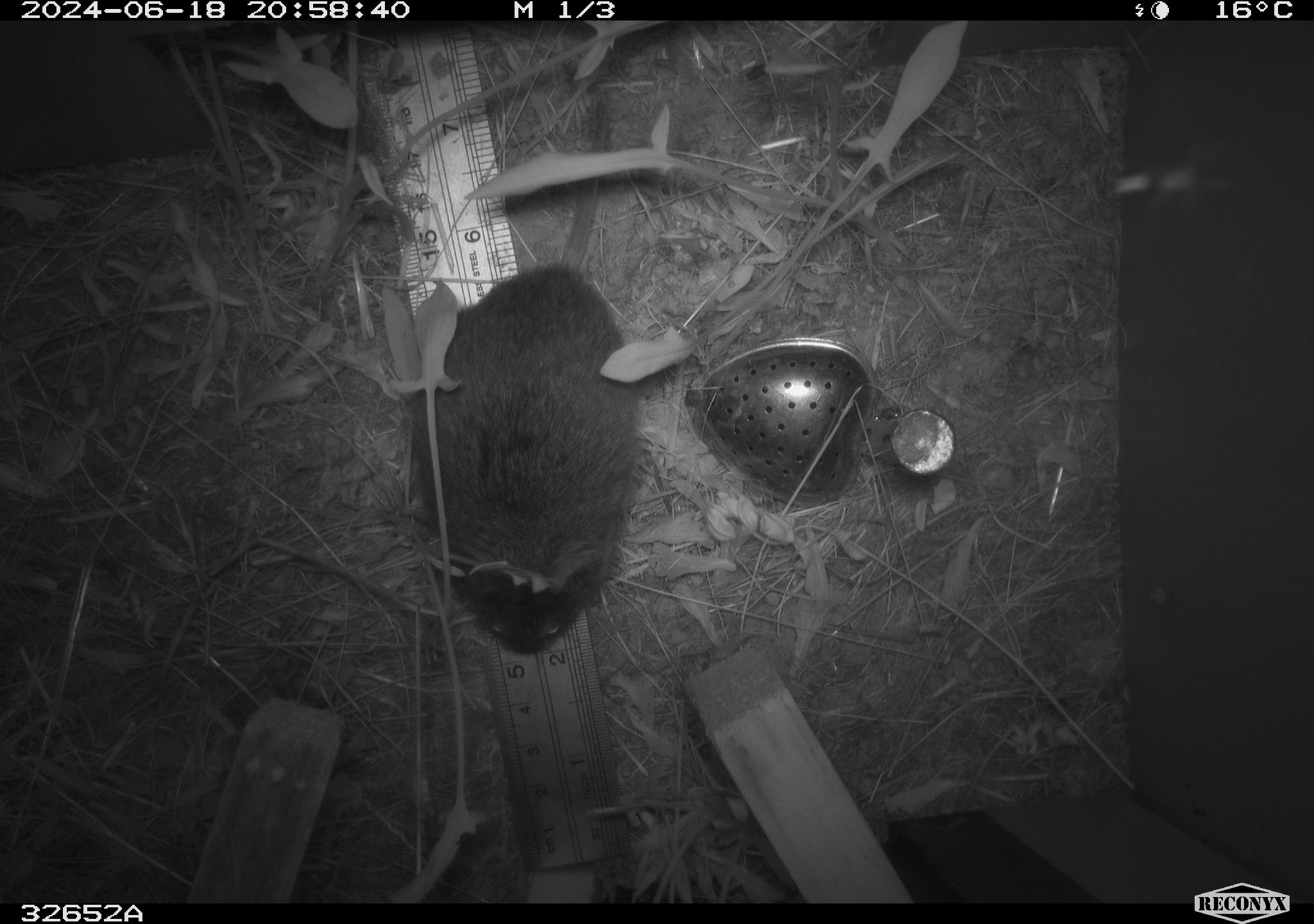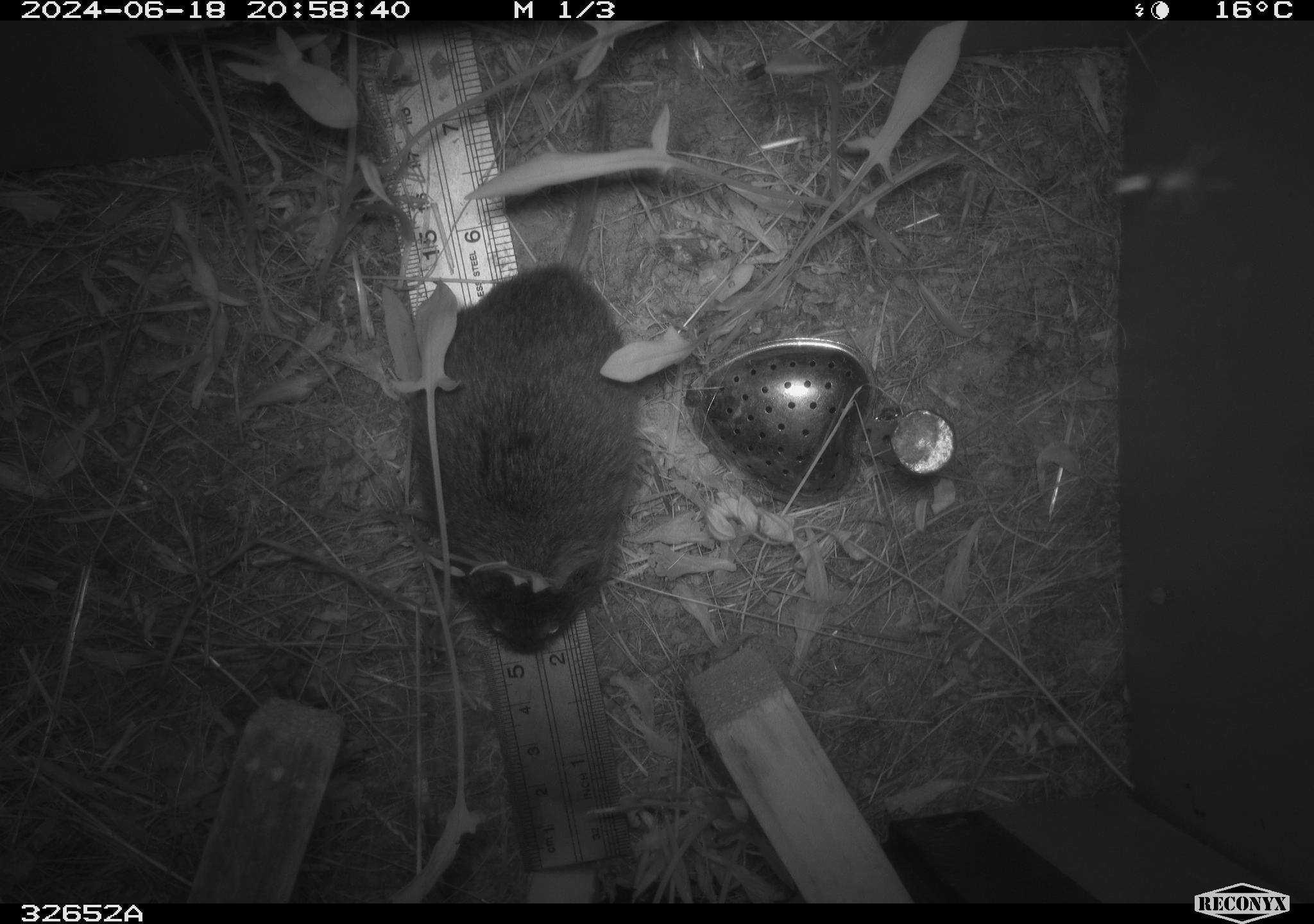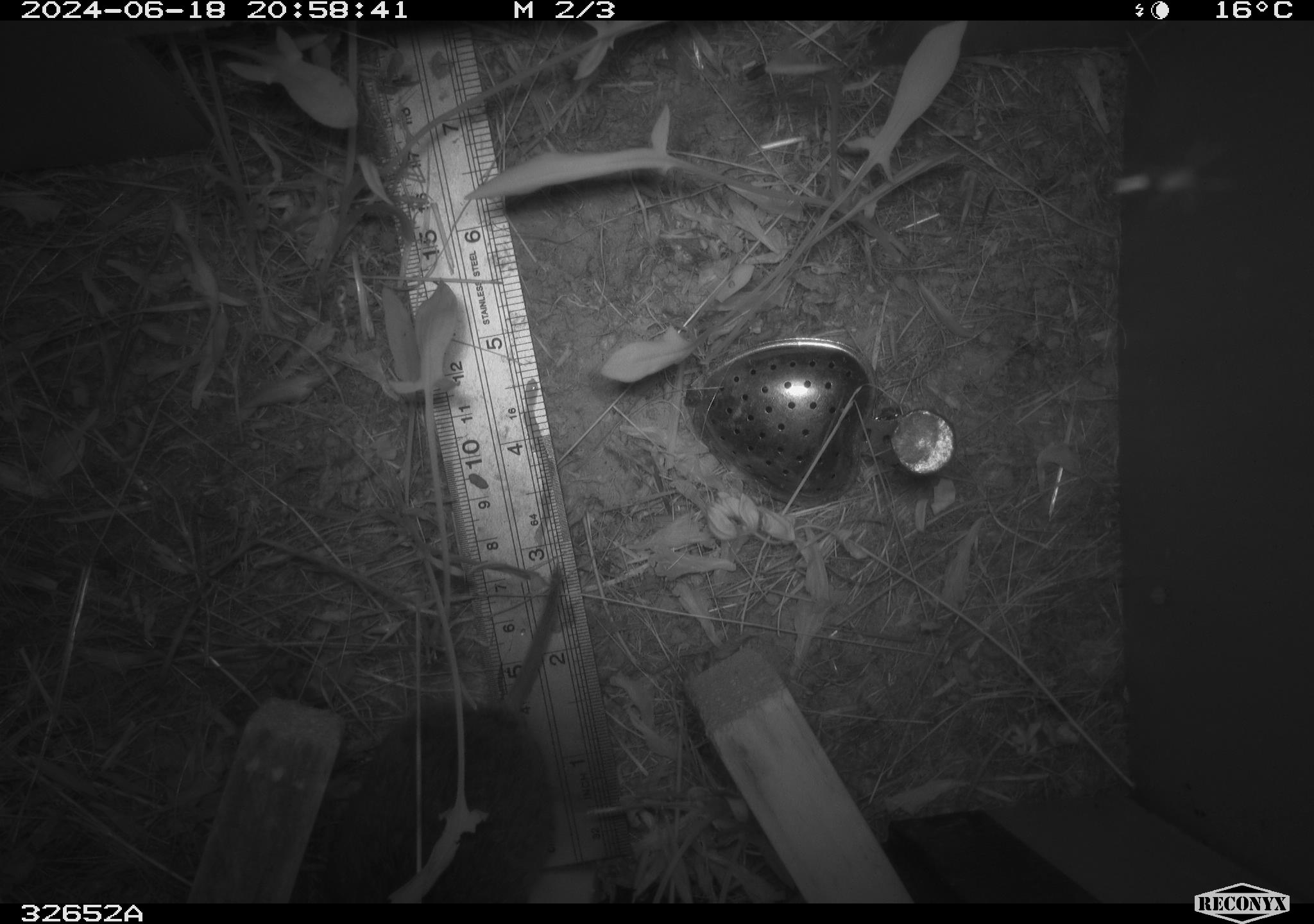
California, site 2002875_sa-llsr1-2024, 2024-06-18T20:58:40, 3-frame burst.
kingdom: Animalia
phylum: Chordata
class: Mammalia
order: Rodentia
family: Cricetidae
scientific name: Arvicolinae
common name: voles, lemmings, and muskrats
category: arvicolinae subfamily